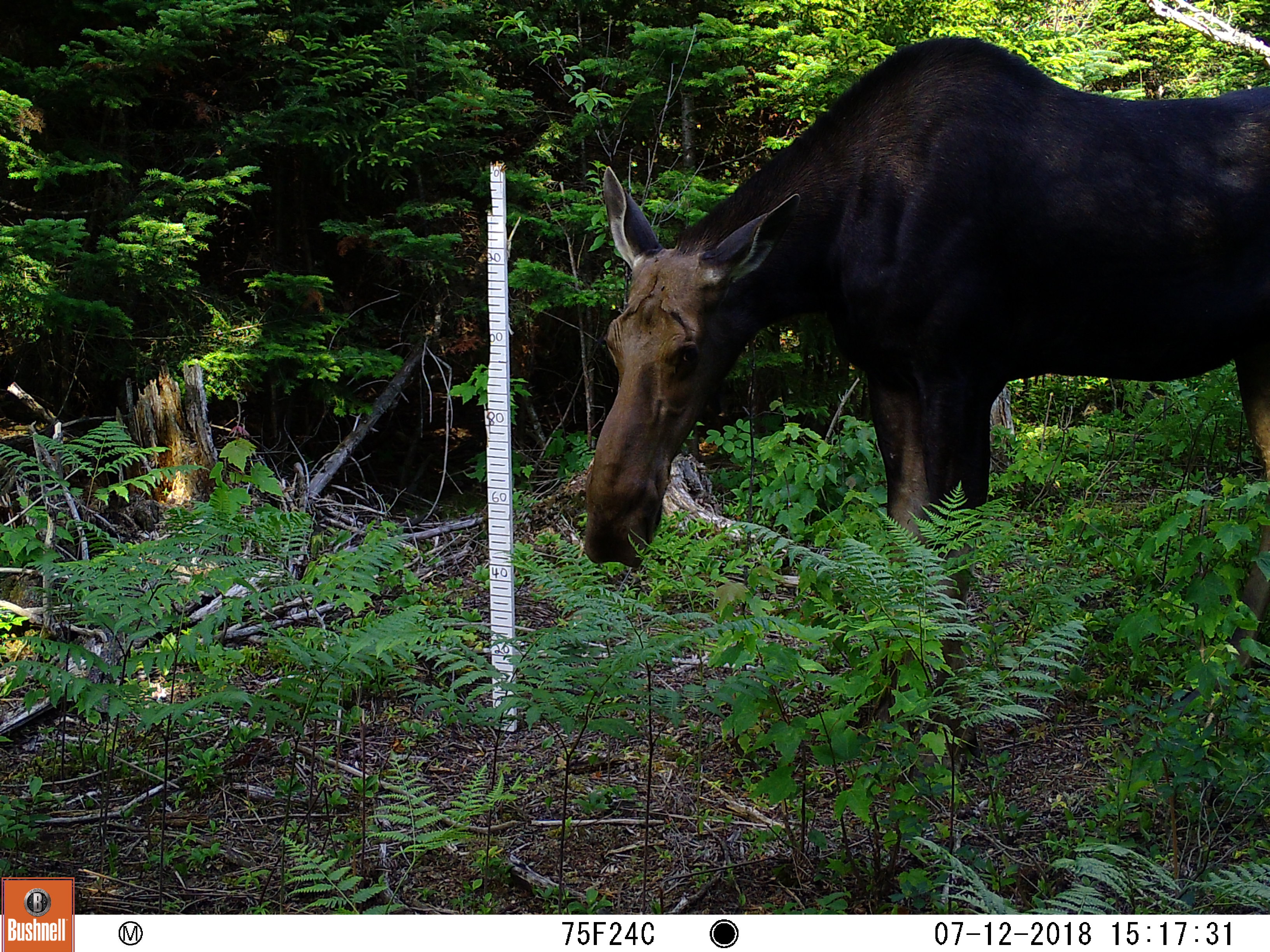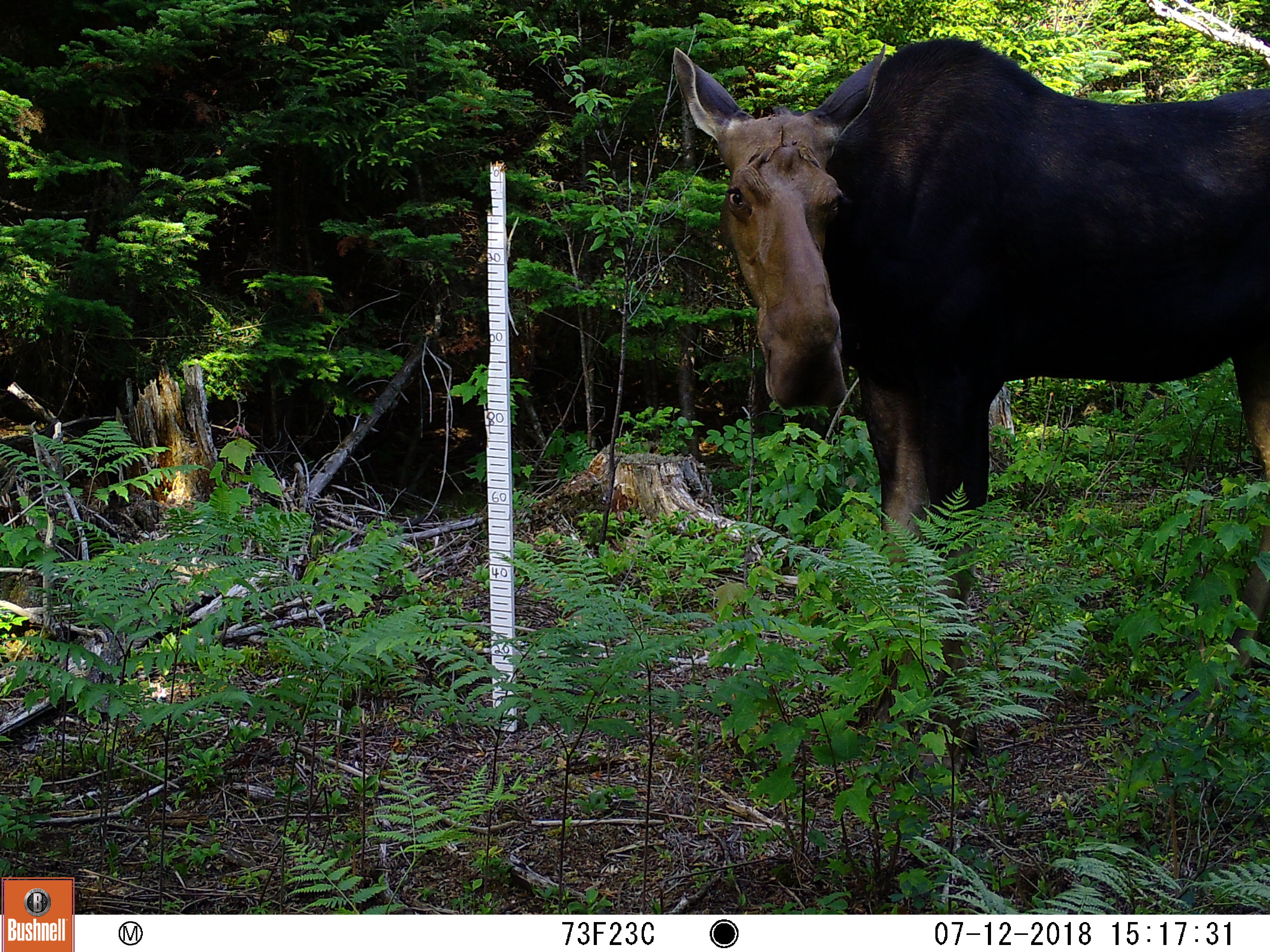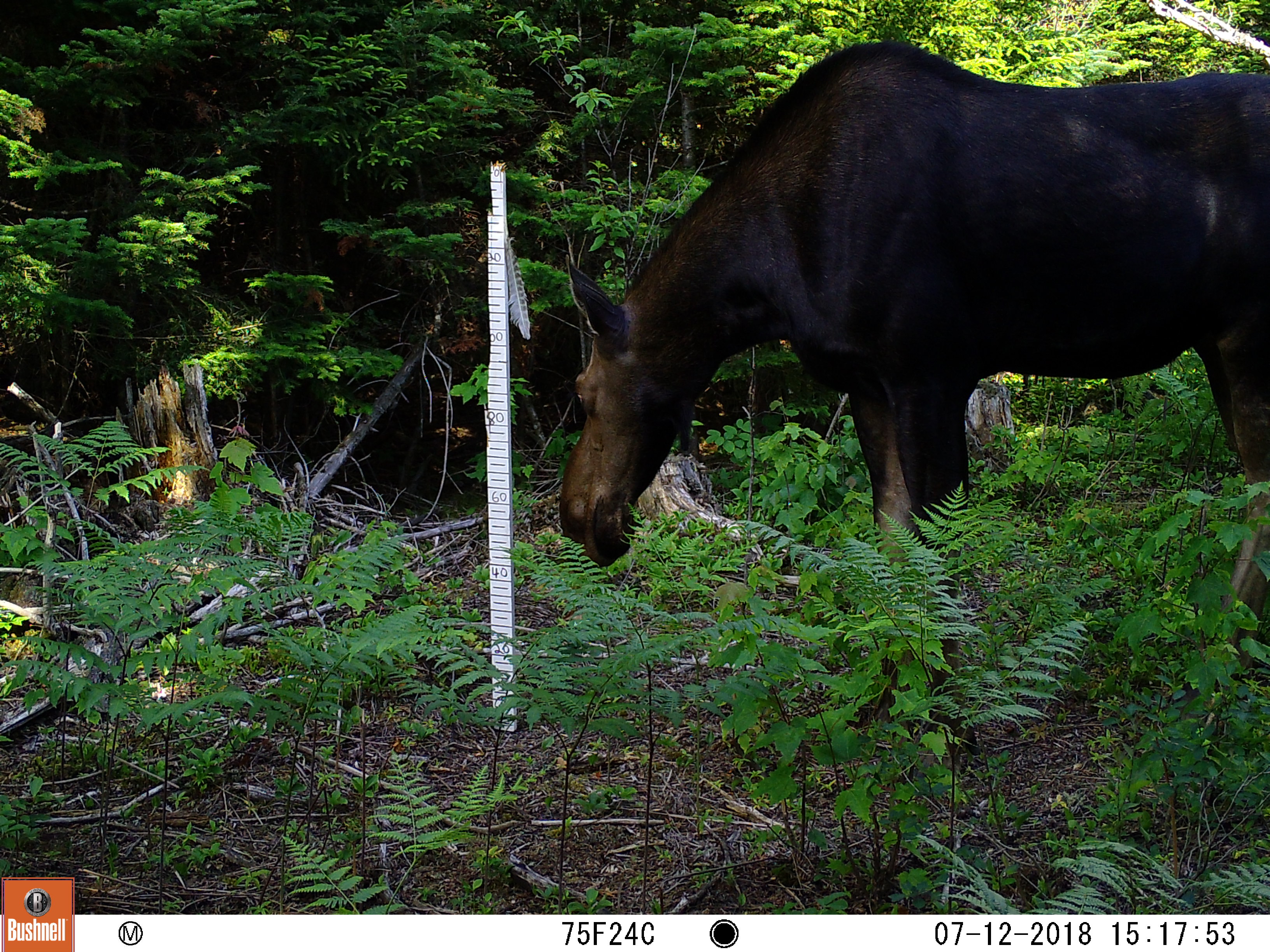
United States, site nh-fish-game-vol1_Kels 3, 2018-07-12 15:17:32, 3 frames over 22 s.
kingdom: Animalia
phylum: Chordata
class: Mammalia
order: Artiodactyla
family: Cervidae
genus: Alces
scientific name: Alces alces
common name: moose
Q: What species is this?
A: Moose (Alces alces).